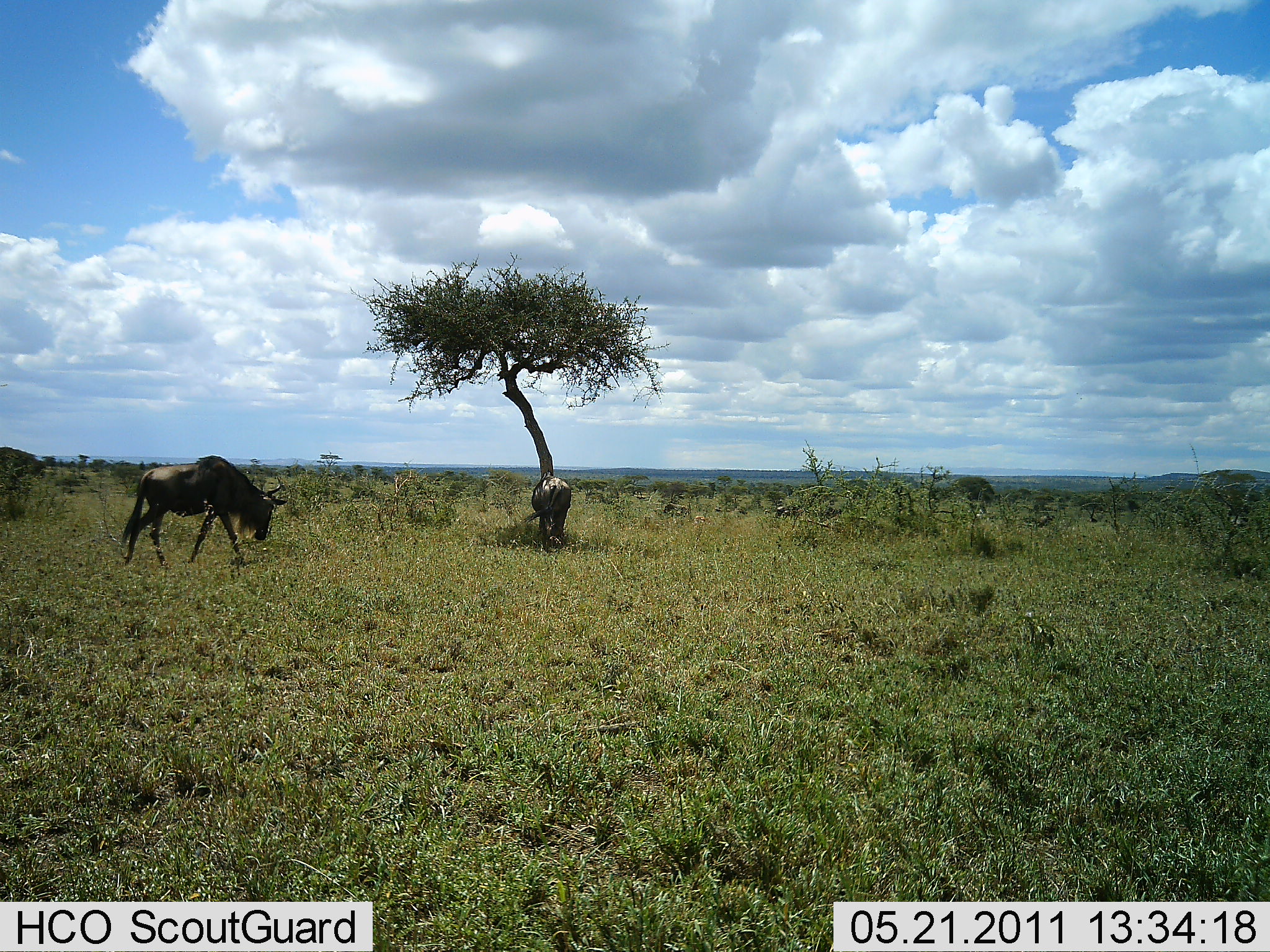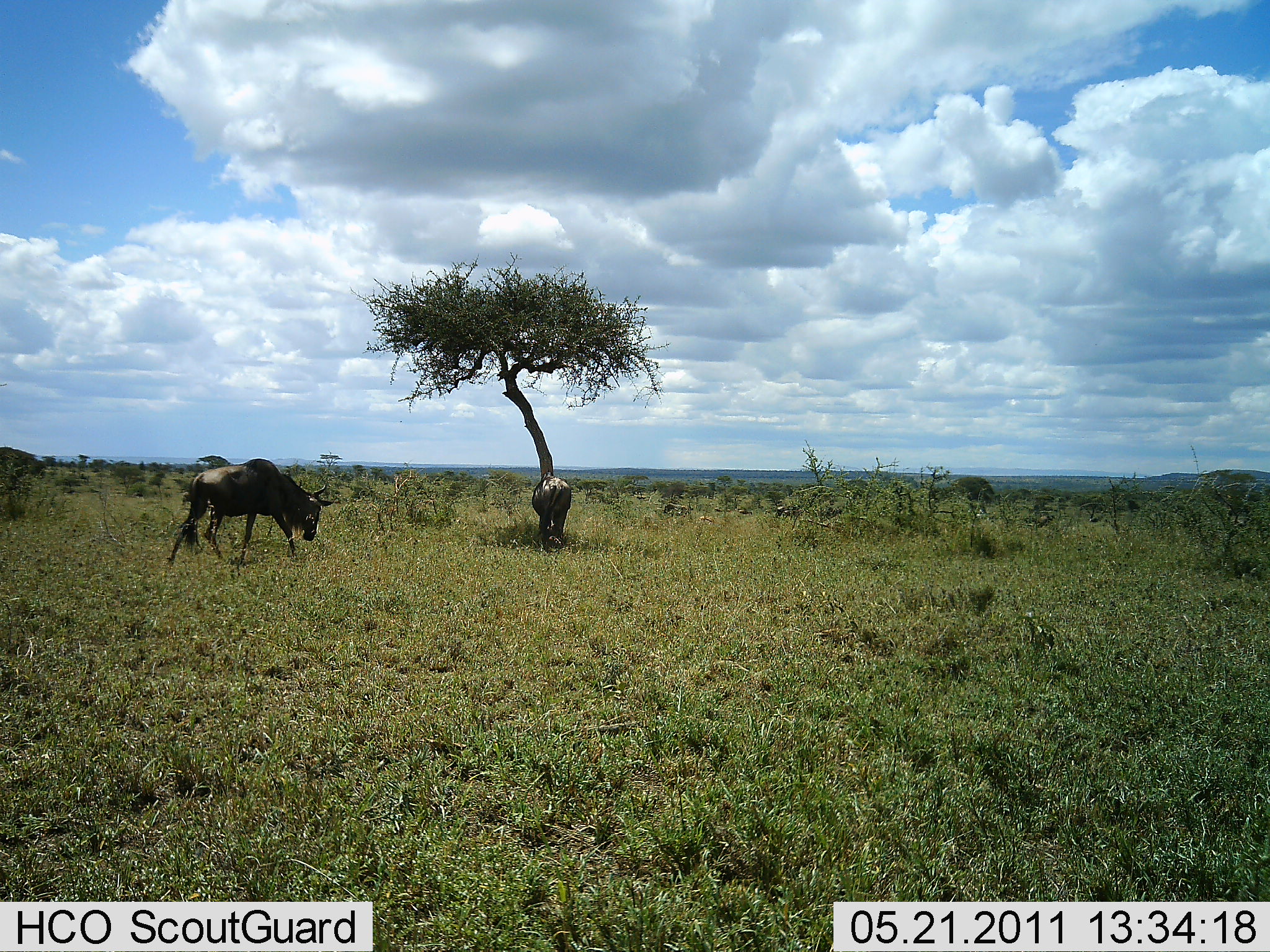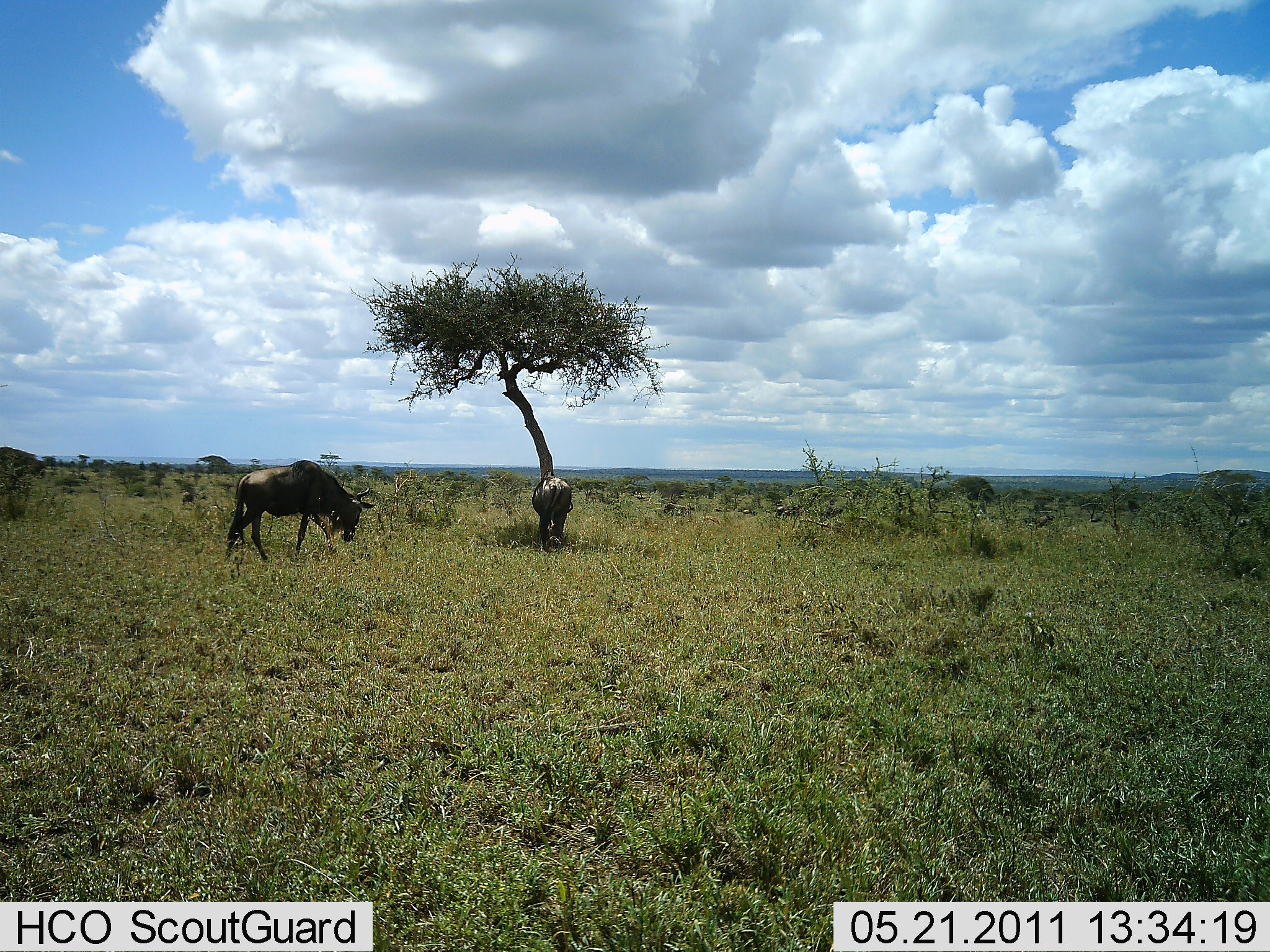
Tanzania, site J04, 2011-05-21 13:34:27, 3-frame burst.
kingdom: Animalia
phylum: Chordata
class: Mammalia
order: Artiodactyla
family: Bovidae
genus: Connochaetes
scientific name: Connochaetes taurinus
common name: blue wildebeest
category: wildebeest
Wildebeest (blue wildebeest) (Connochaetes taurinus), count 2. Behavior (volunteer vote fractions): standing 46%, resting 0%, moving 69%, interacting 0%. Young present (vote fraction): 0%. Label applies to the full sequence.